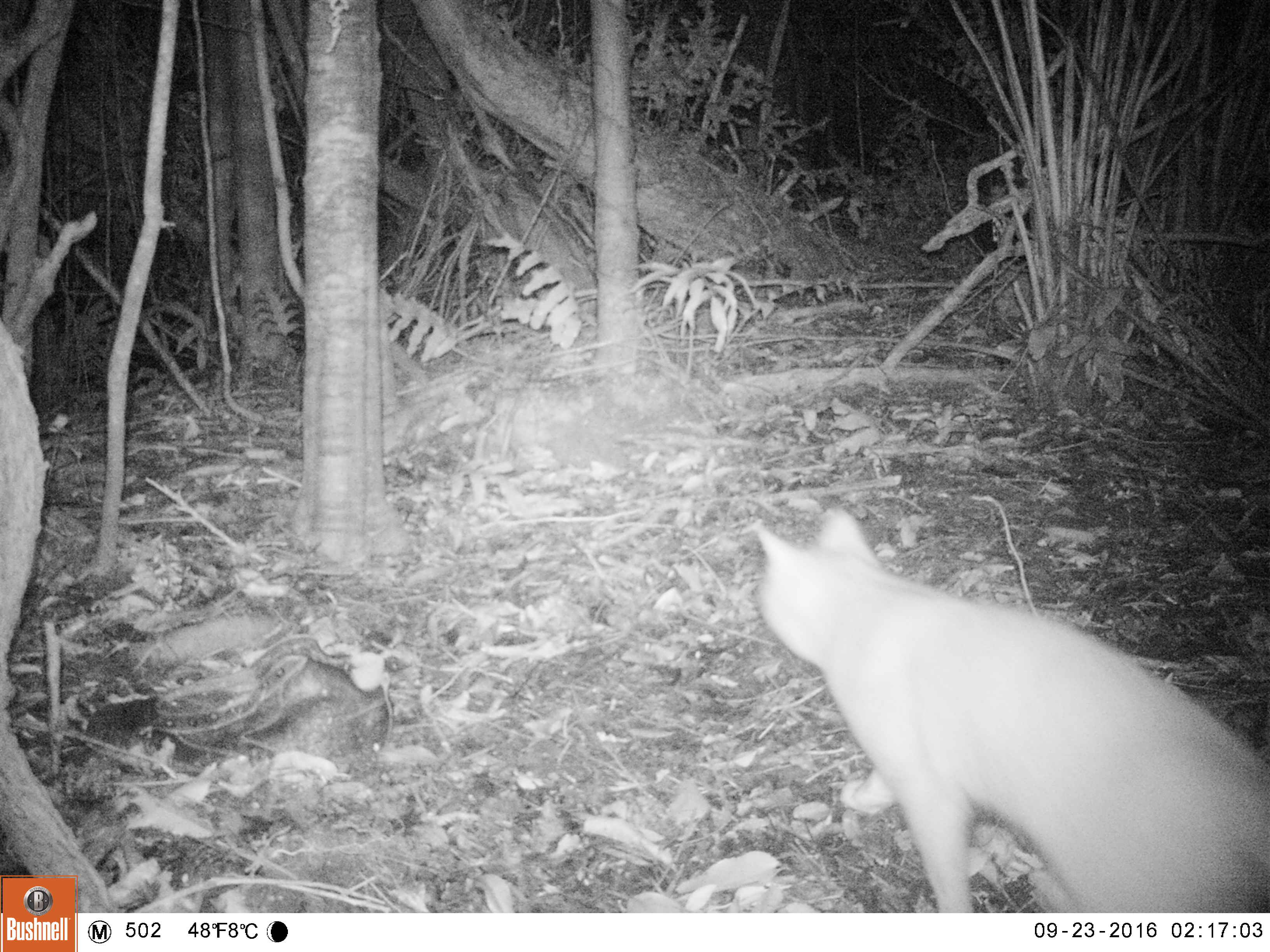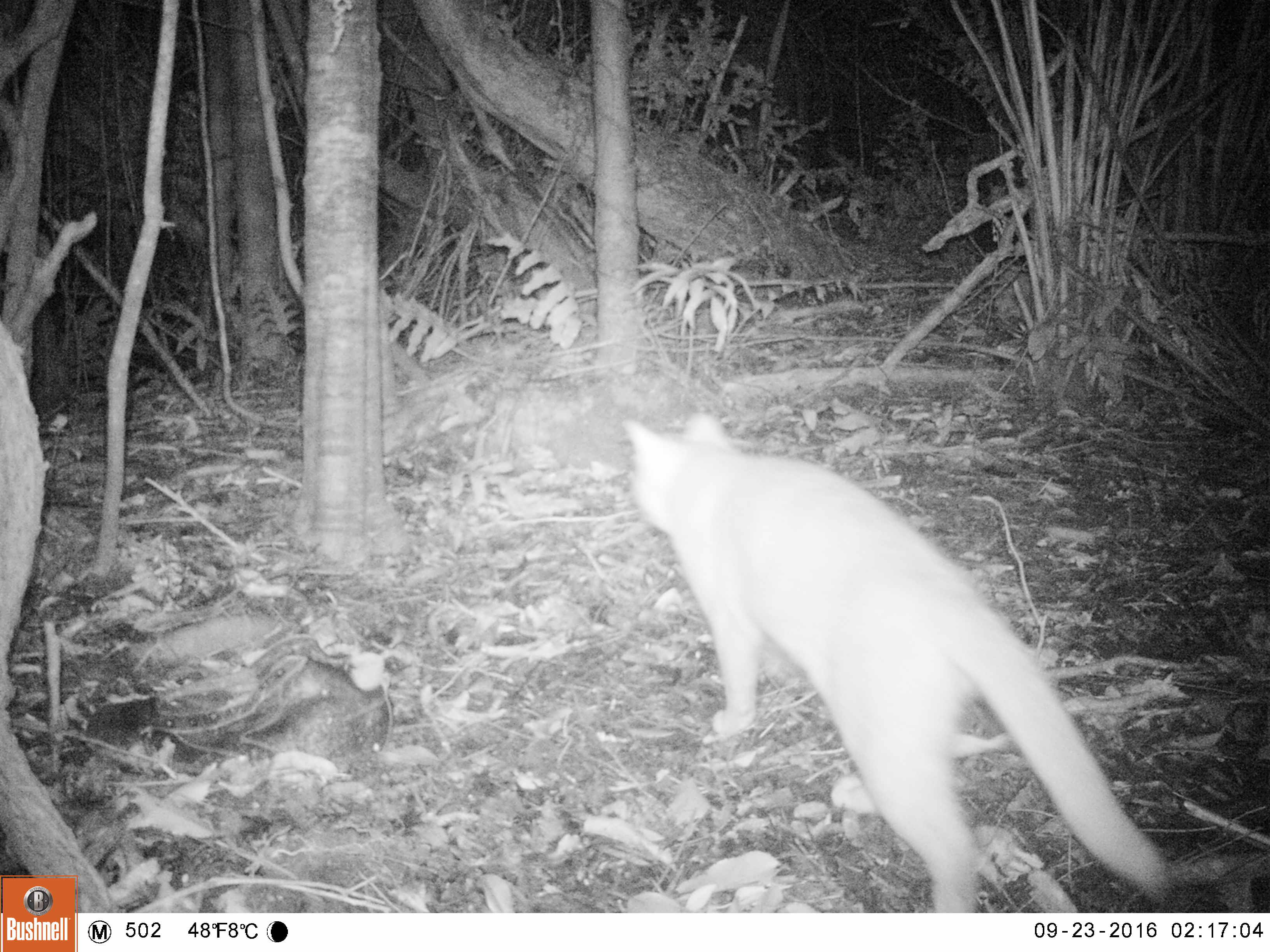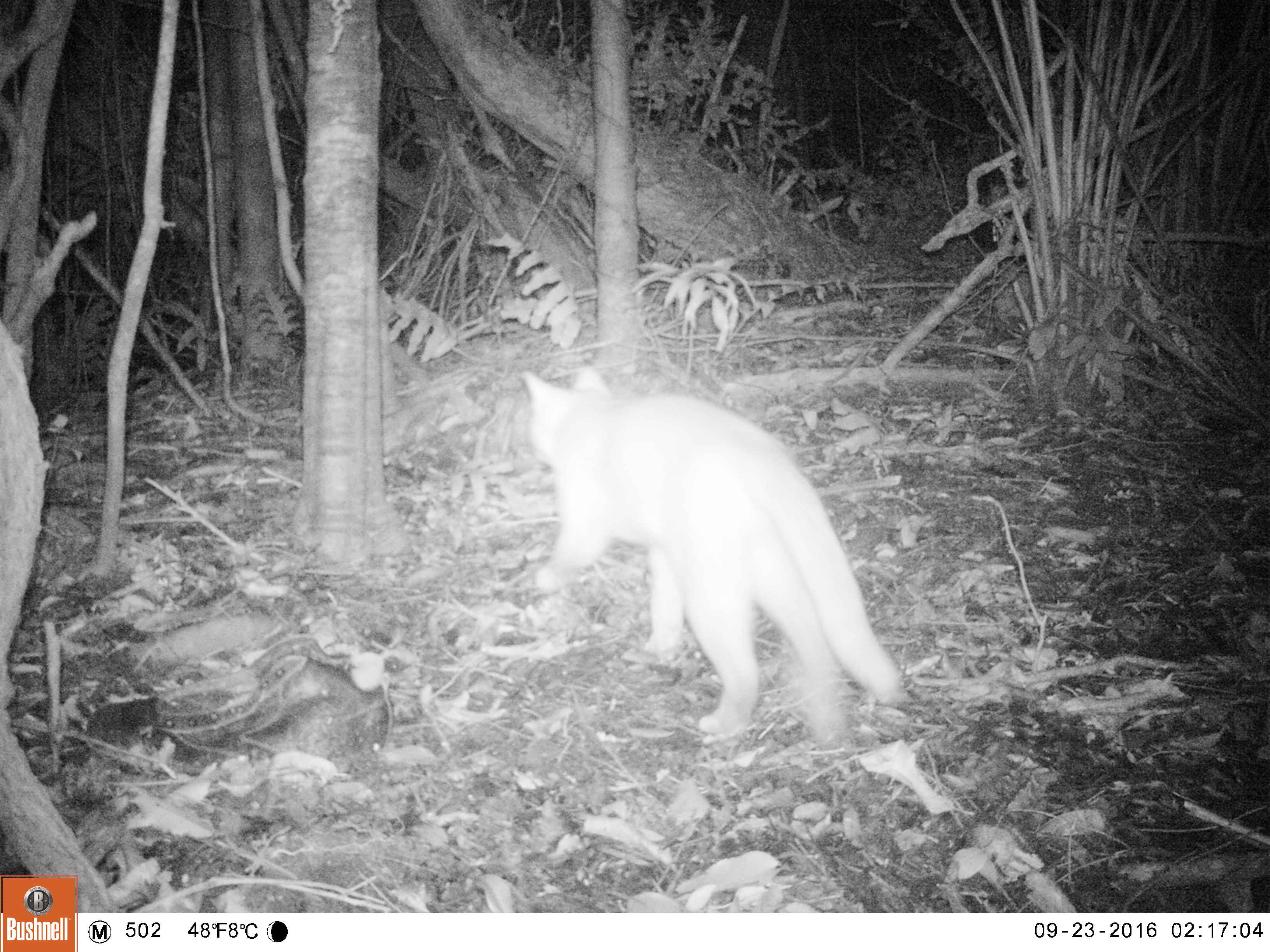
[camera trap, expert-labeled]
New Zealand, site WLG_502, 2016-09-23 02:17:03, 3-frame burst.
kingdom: Animalia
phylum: Chordata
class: Mammalia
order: Carnivora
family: Felidae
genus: Felis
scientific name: Felis catus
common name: domestic cat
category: cat